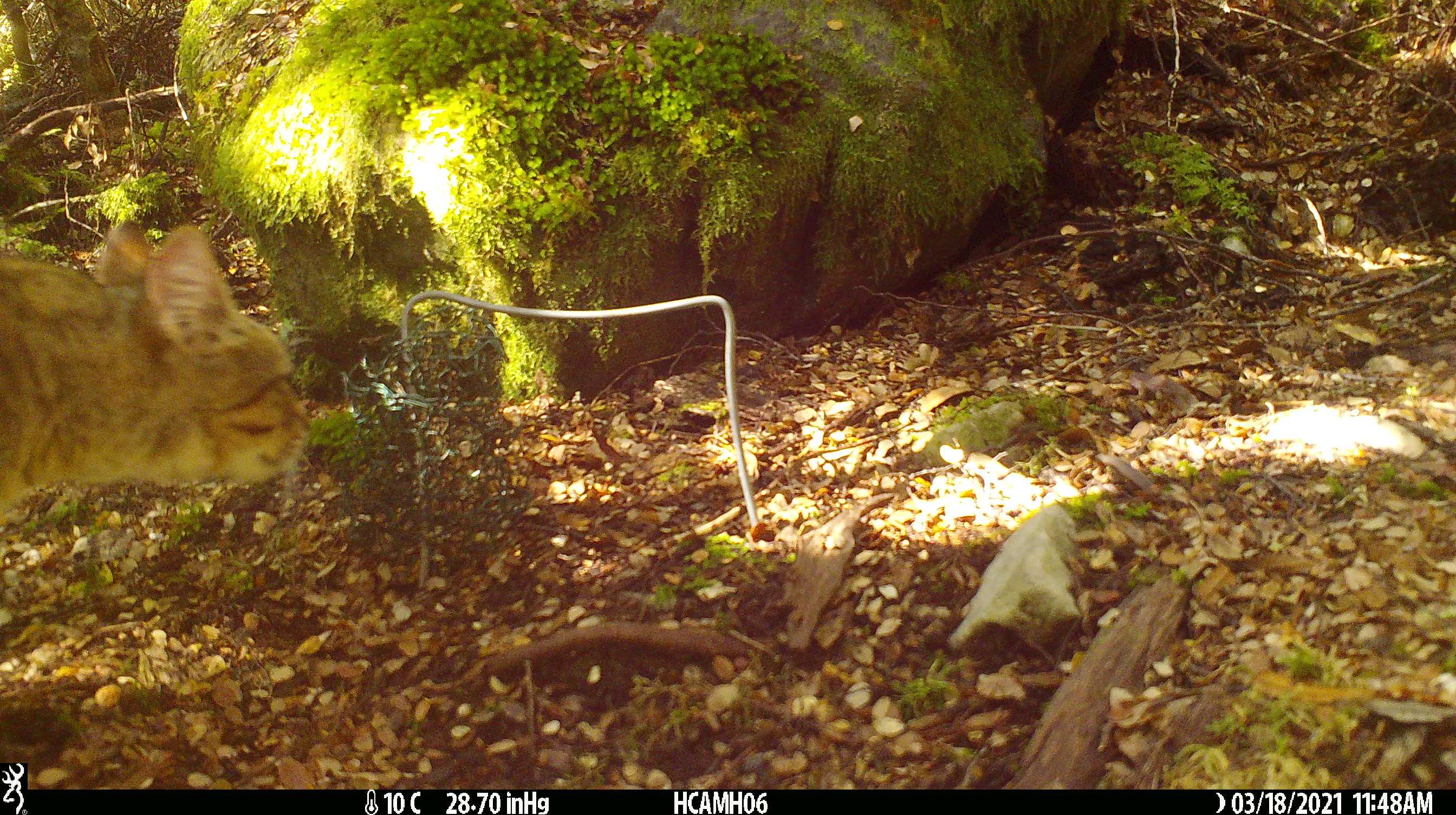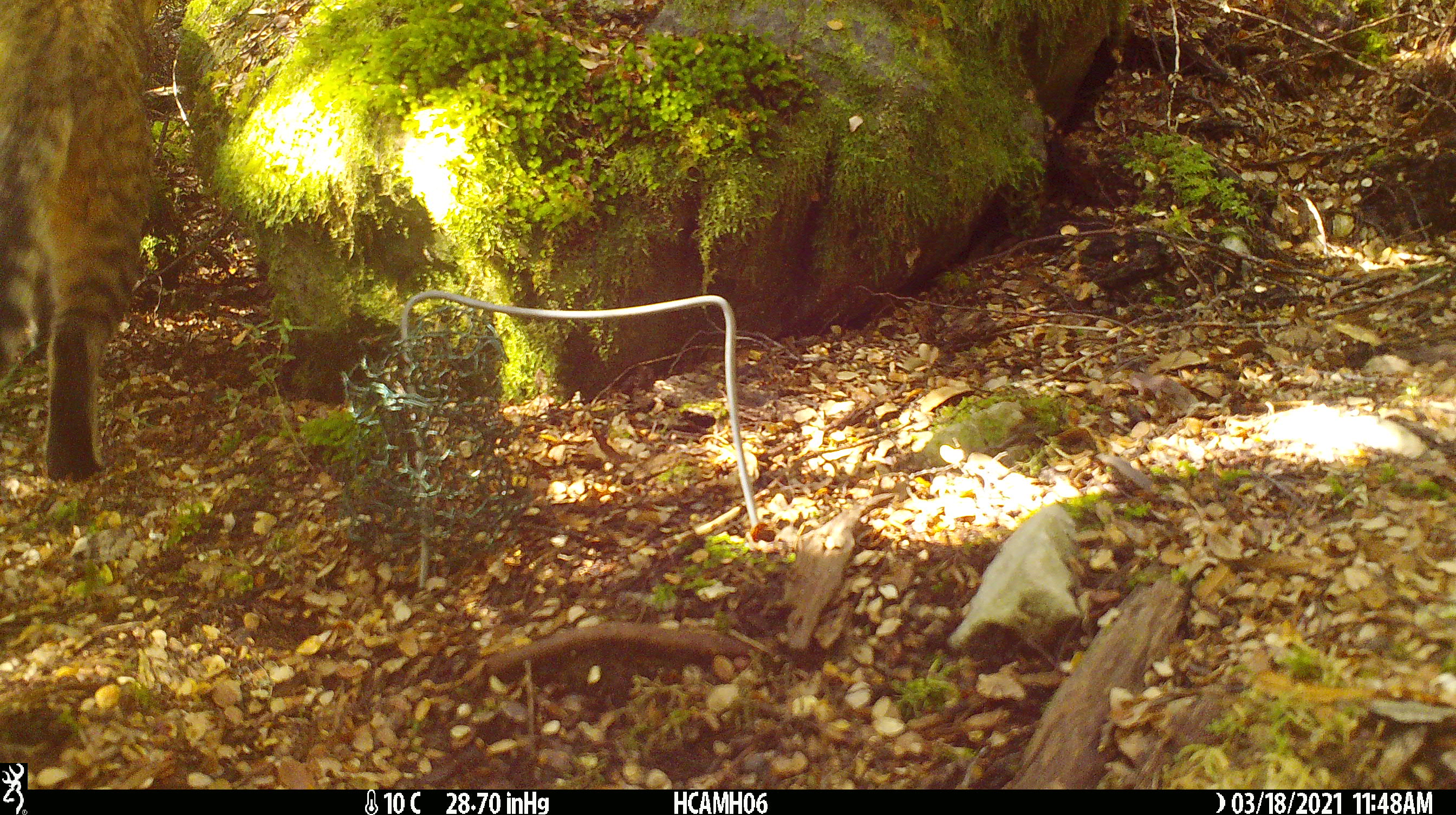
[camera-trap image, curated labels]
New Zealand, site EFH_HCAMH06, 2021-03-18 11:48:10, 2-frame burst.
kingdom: Animalia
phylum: Chordata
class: Mammalia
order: Carnivora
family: Felidae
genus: Felis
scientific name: Felis catus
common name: domestic cat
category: cat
Cat (domestic cat) (Felis catus).